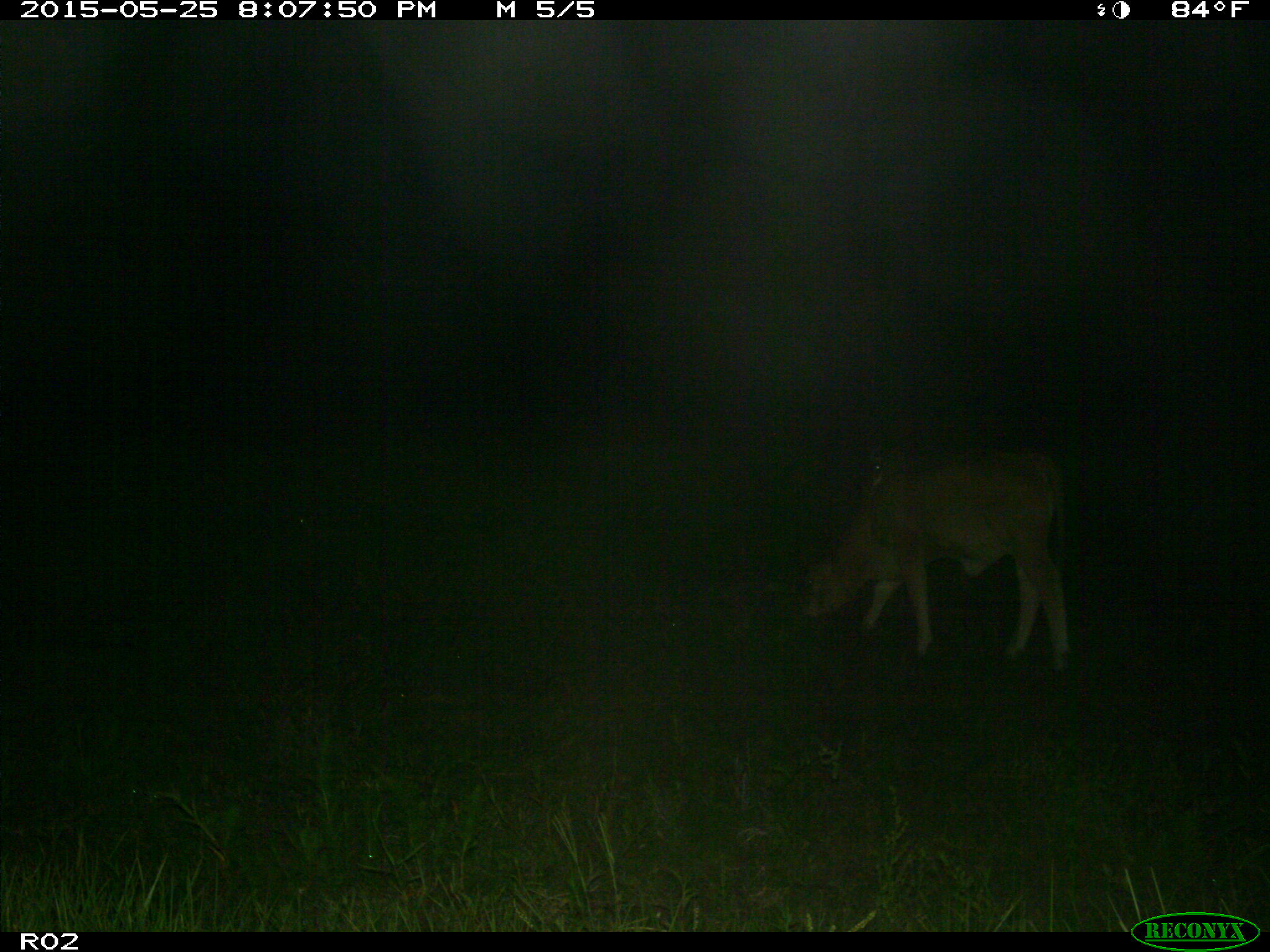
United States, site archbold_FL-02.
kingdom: Animalia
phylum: Chordata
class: Mammalia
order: Artiodactyla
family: Bovidae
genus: Bos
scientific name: Bos taurus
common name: domestic cow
Bos taurus (domestic cow).